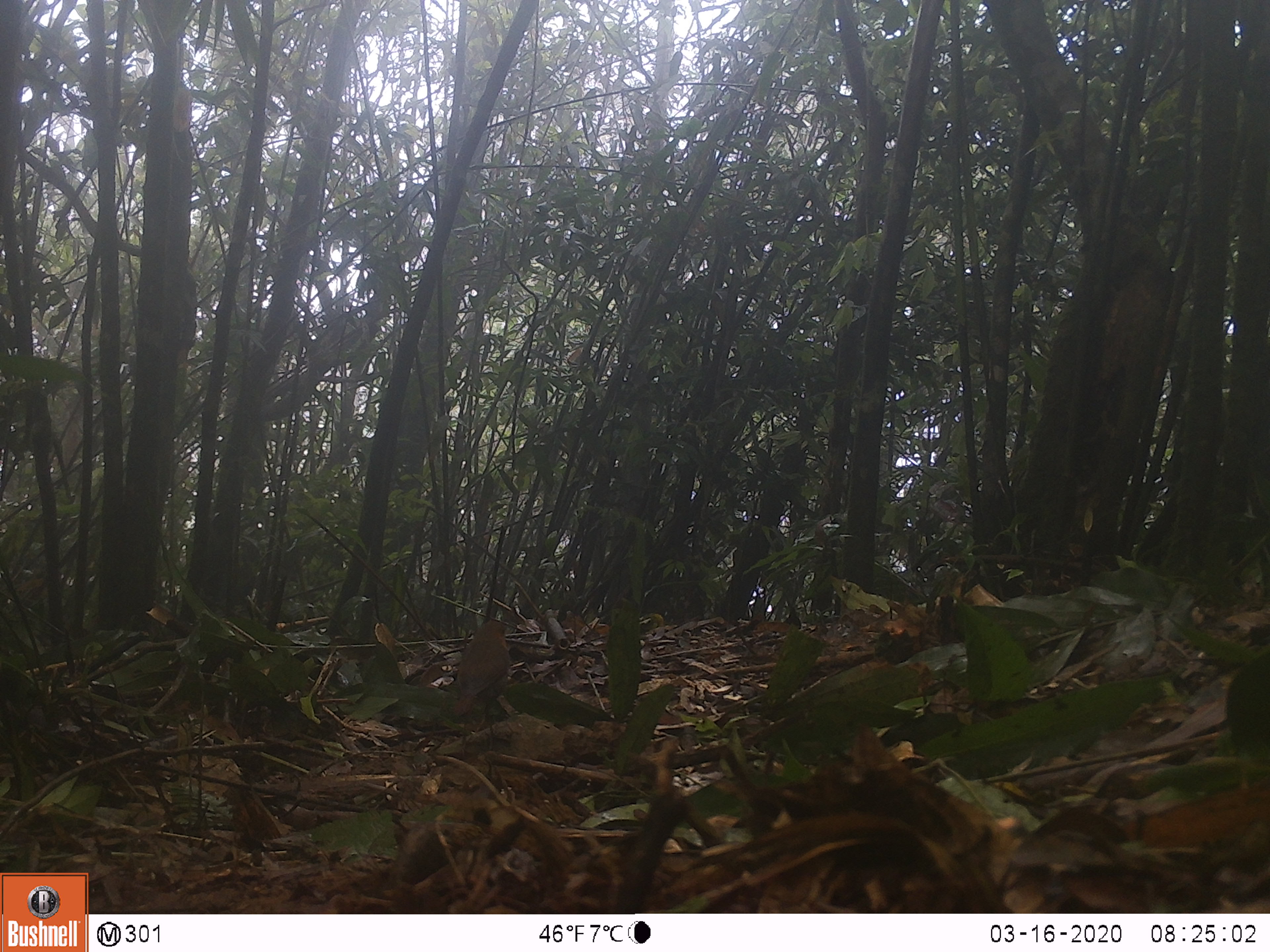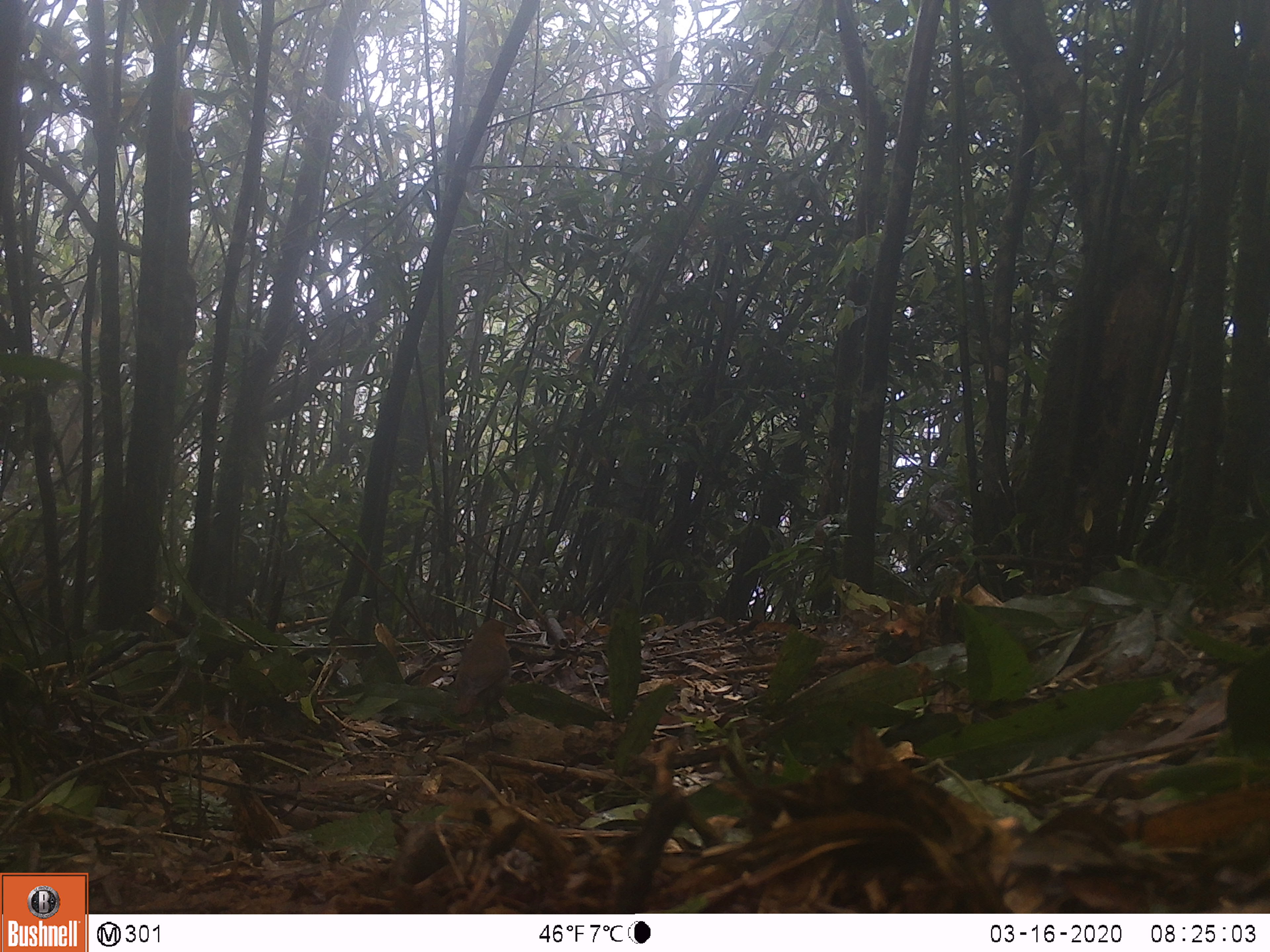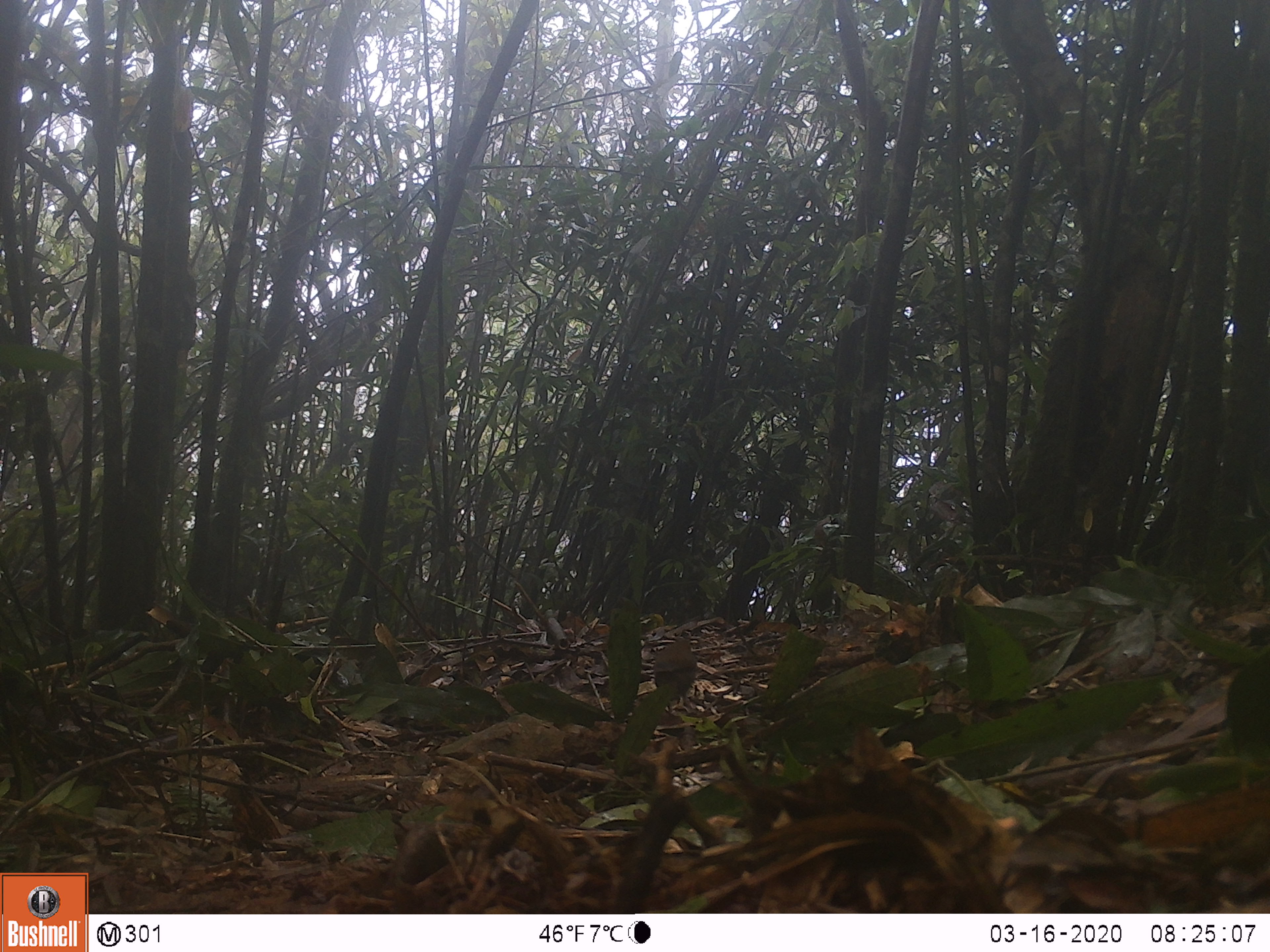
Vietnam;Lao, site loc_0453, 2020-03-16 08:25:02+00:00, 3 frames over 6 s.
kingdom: Animalia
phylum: Chordata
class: Aves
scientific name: Aves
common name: bird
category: unidentified bird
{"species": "unidentified bird (bird) (Aves)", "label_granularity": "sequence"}